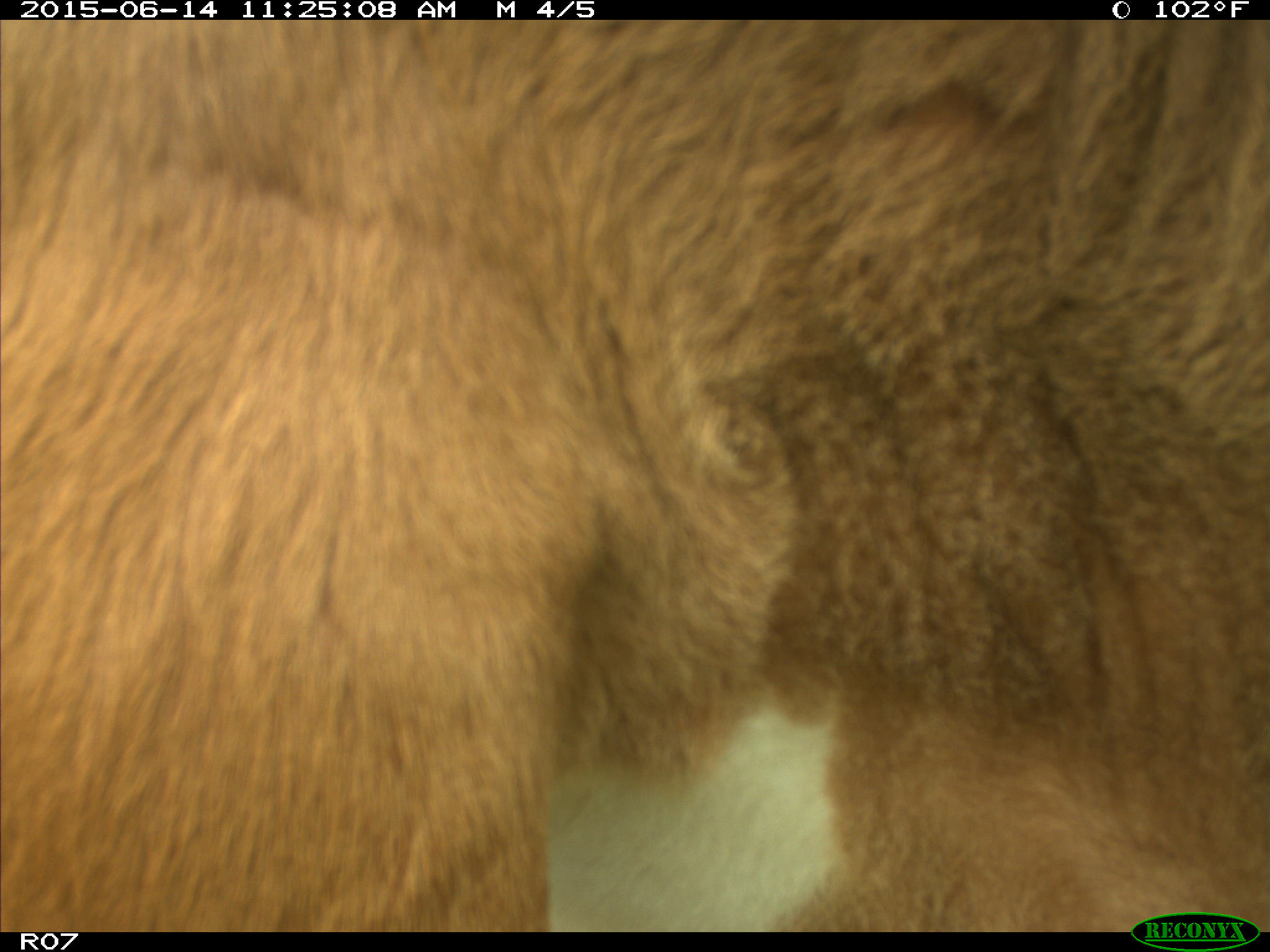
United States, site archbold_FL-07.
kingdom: Animalia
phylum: Chordata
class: Mammalia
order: Artiodactyla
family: Bovidae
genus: Bos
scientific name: Bos taurus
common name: domestic cow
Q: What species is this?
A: Bos taurus (domestic cow).